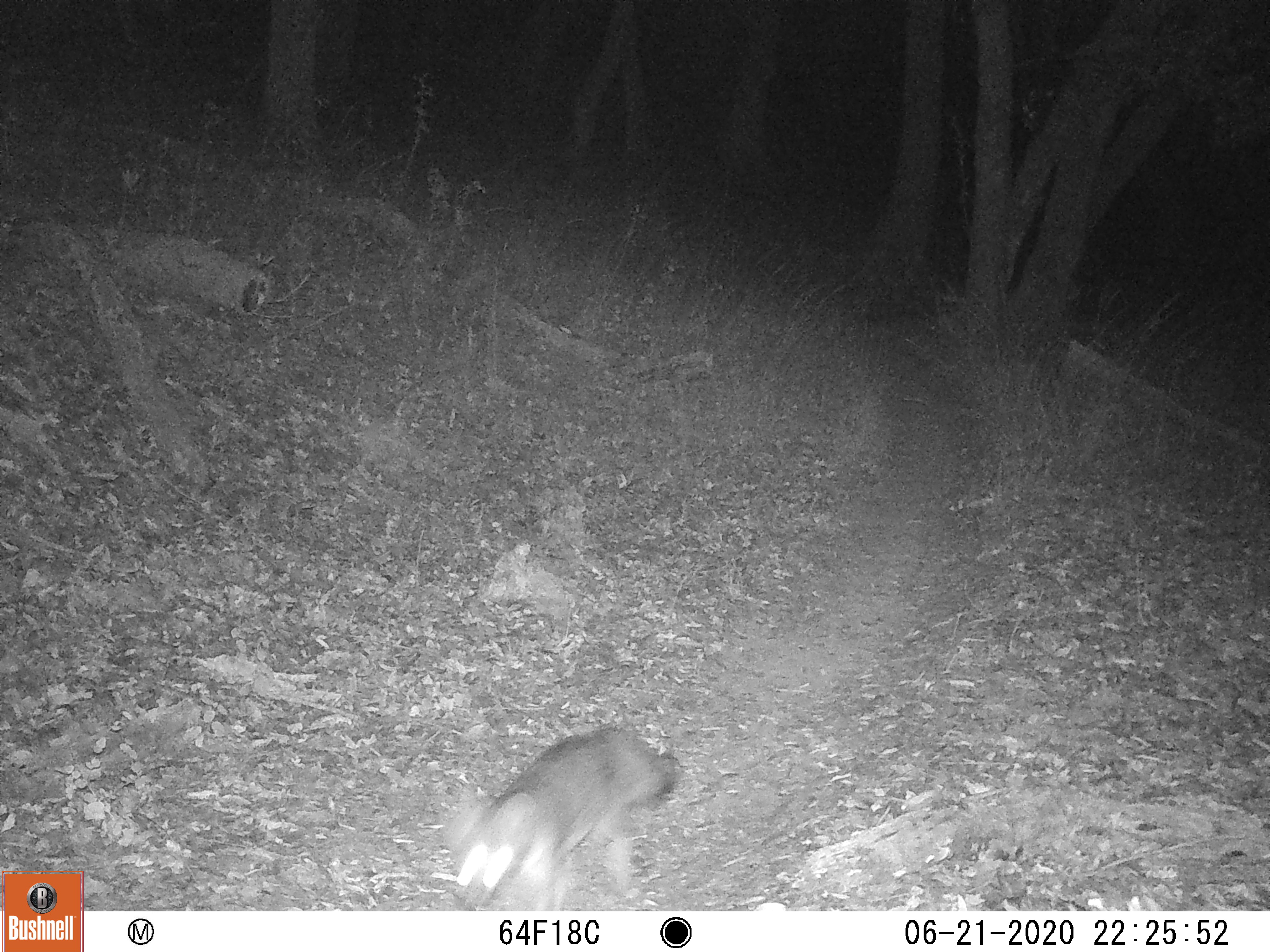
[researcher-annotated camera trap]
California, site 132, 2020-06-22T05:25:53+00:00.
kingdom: Animalia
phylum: Chordata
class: Mammalia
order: Carnivora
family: Canidae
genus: Urocyon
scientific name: Urocyon cinereoargenteus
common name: gray fox